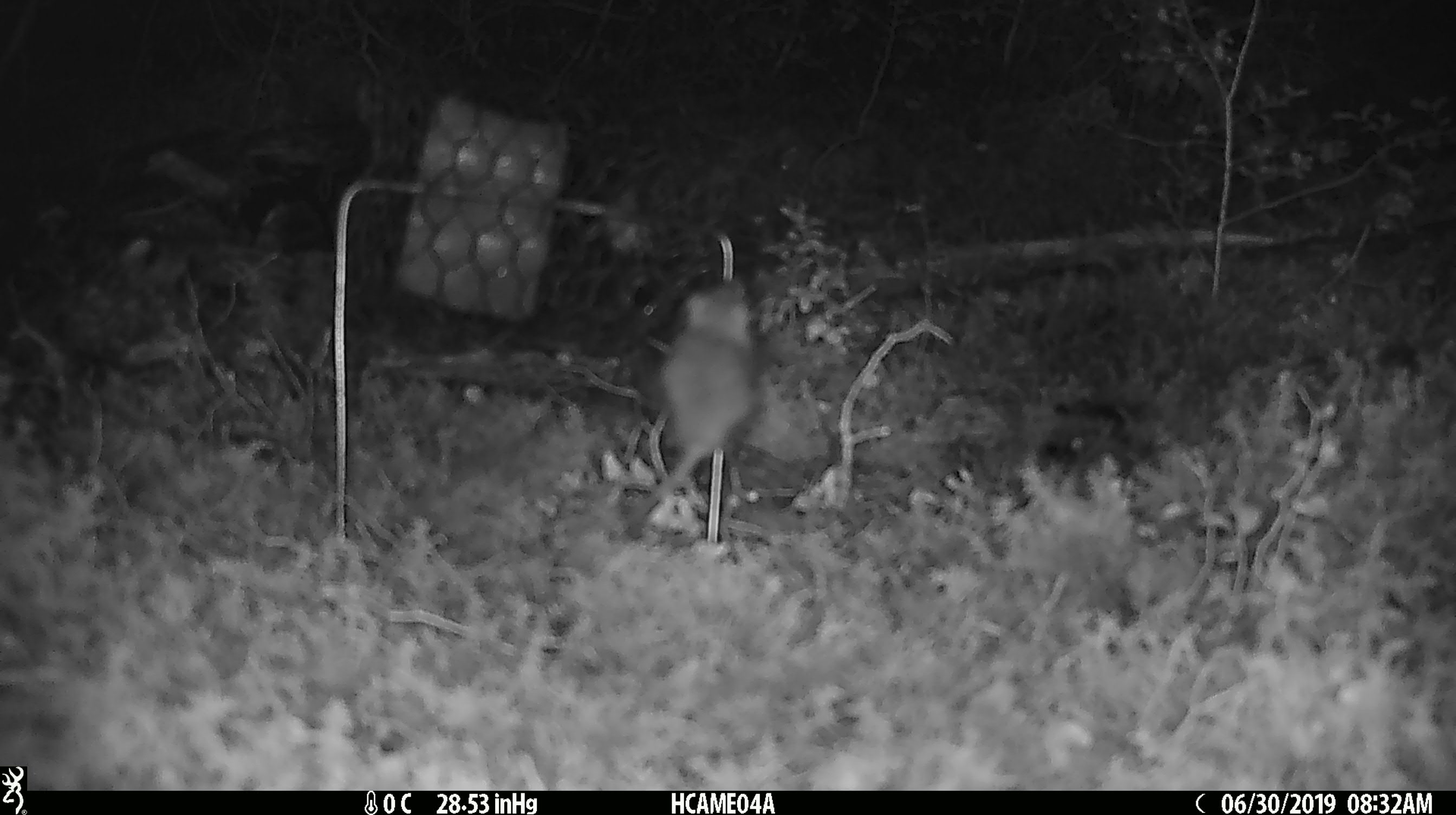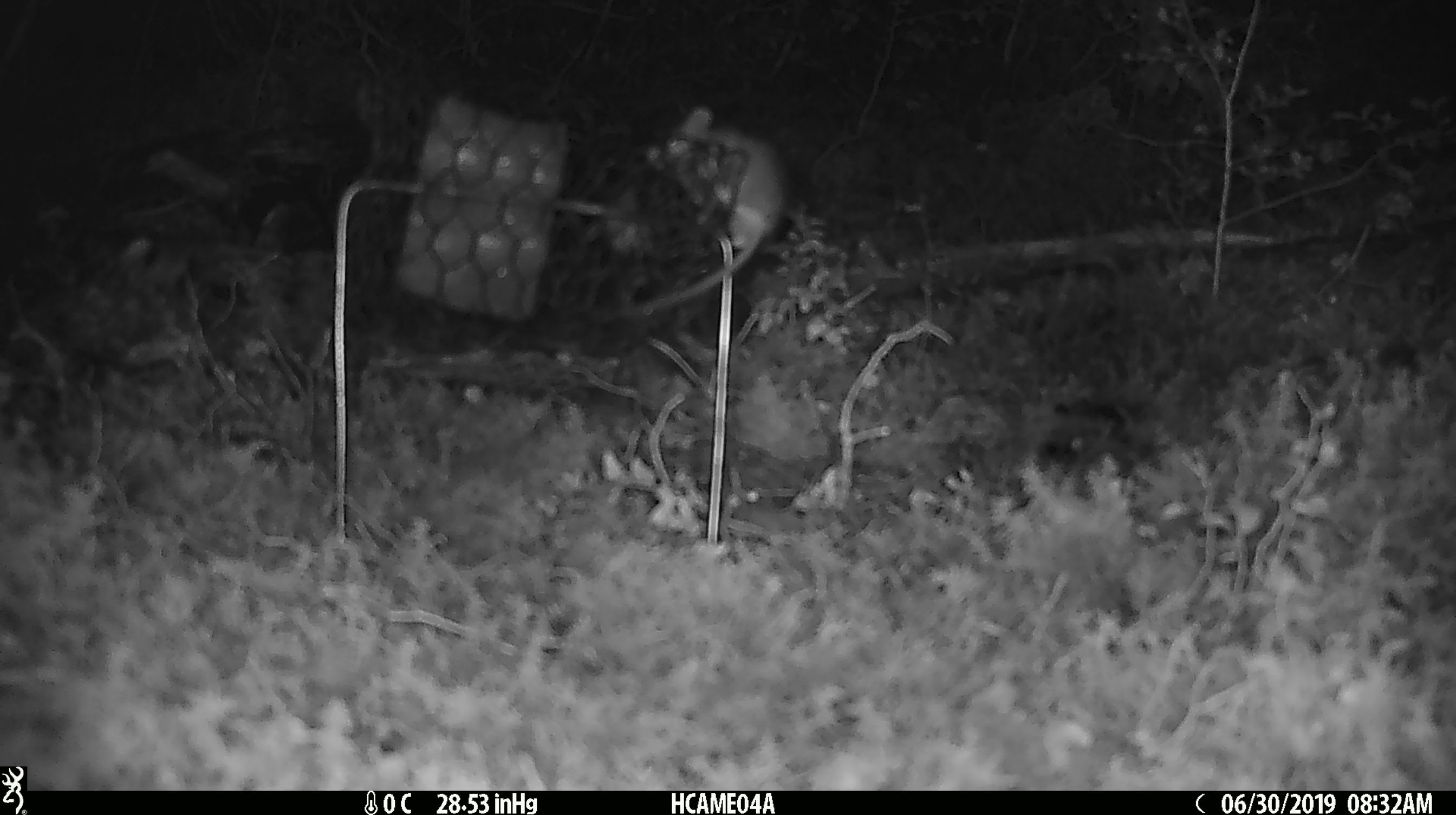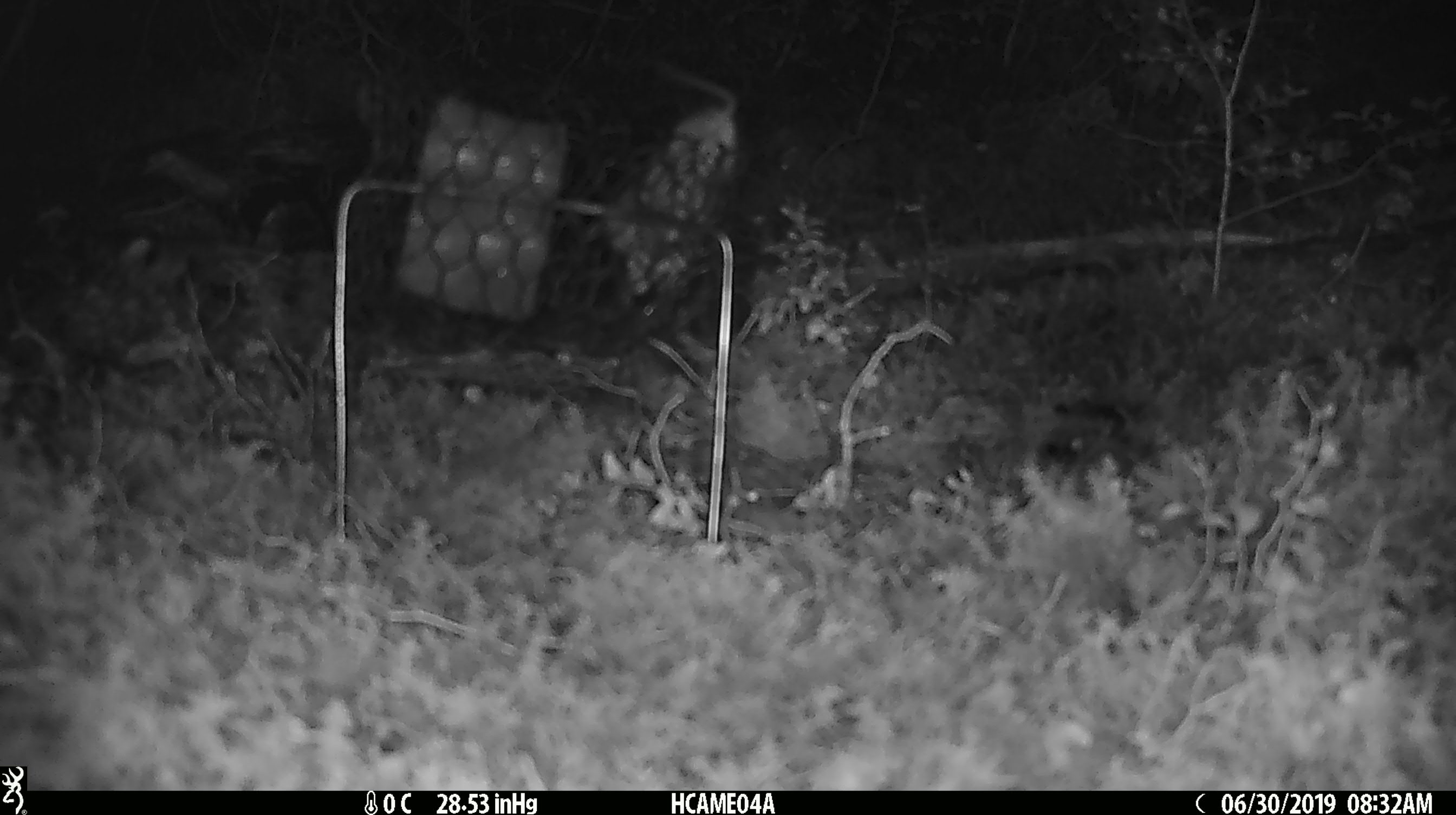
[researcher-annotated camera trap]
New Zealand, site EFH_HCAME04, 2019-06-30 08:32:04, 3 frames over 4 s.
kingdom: Animalia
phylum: Chordata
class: Mammalia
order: Rodentia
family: Muridae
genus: Mus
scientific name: Mus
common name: mouse